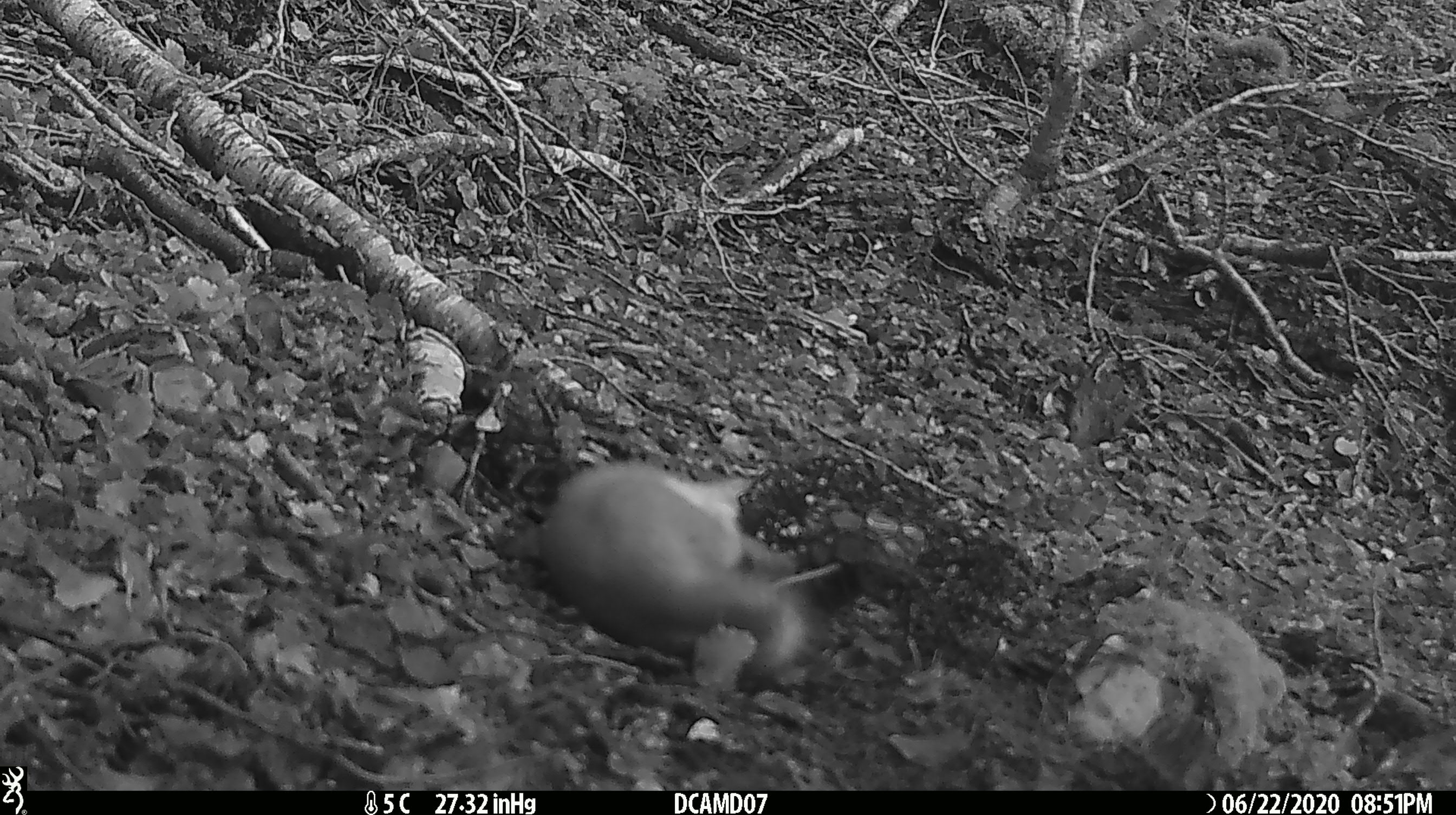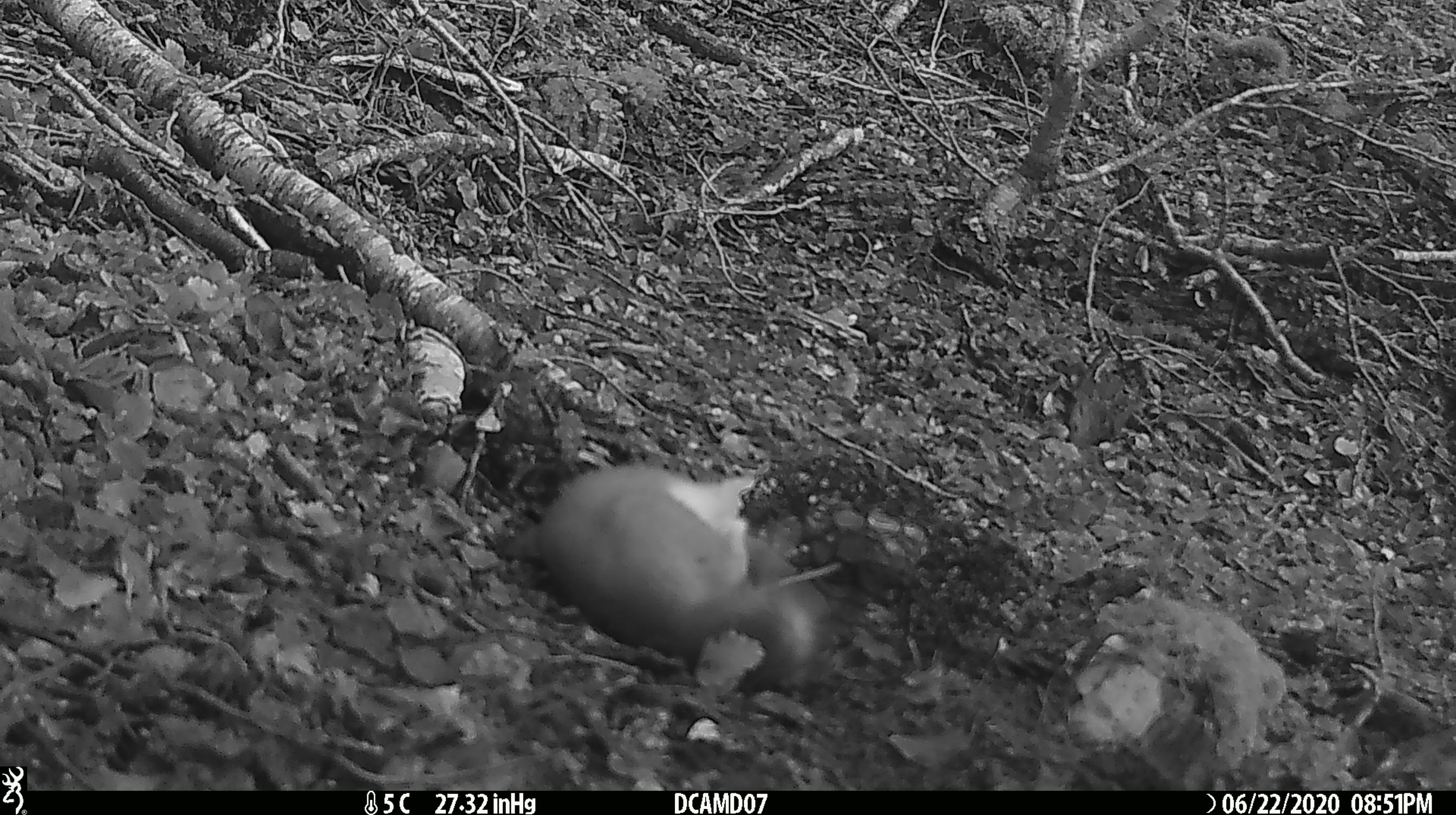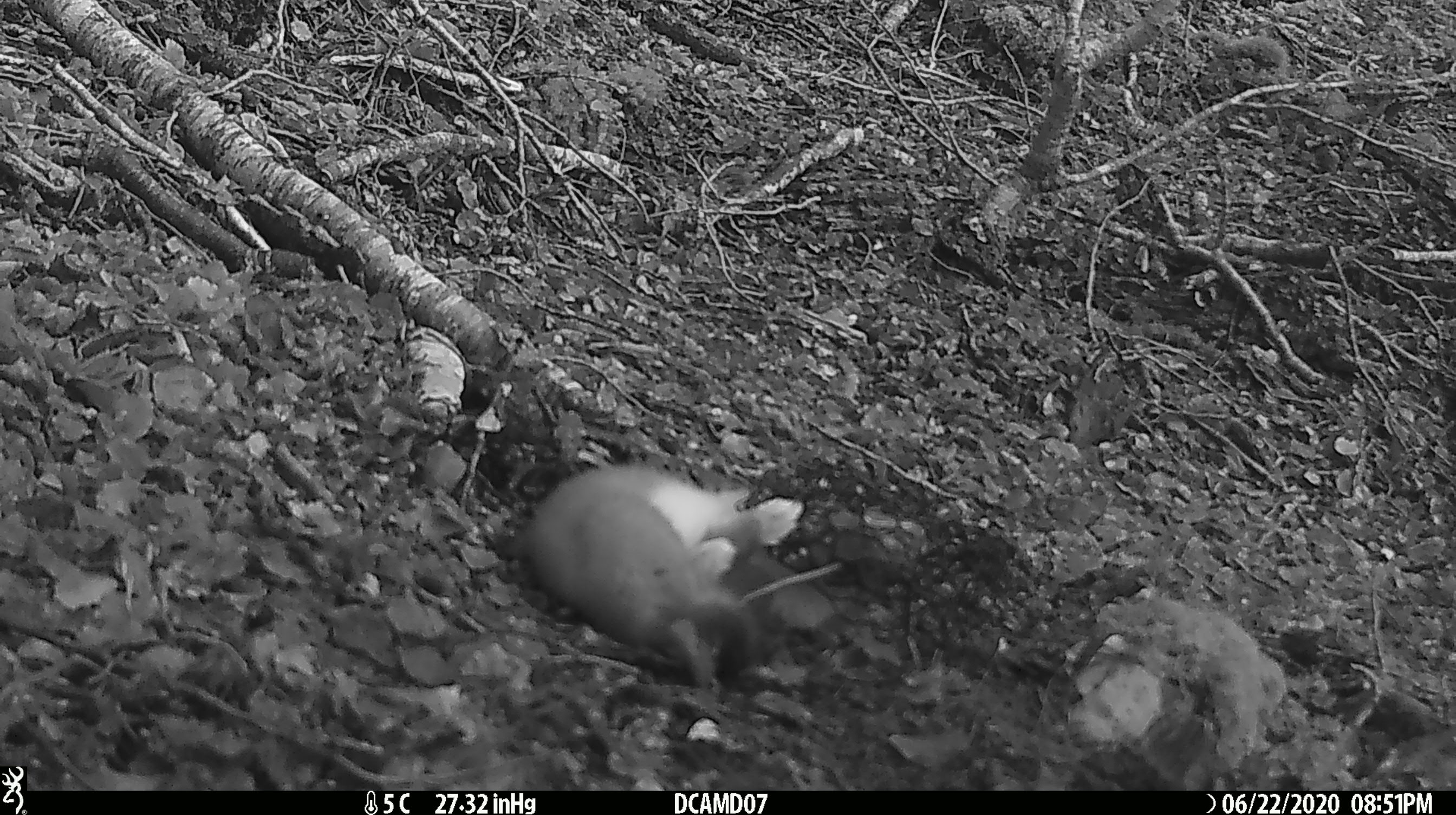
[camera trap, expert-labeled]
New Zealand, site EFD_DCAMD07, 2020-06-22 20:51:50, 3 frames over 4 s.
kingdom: Animalia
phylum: Chordata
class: Mammalia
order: Carnivora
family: Mustelidae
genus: Mustela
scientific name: Mustela erminea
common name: stoat